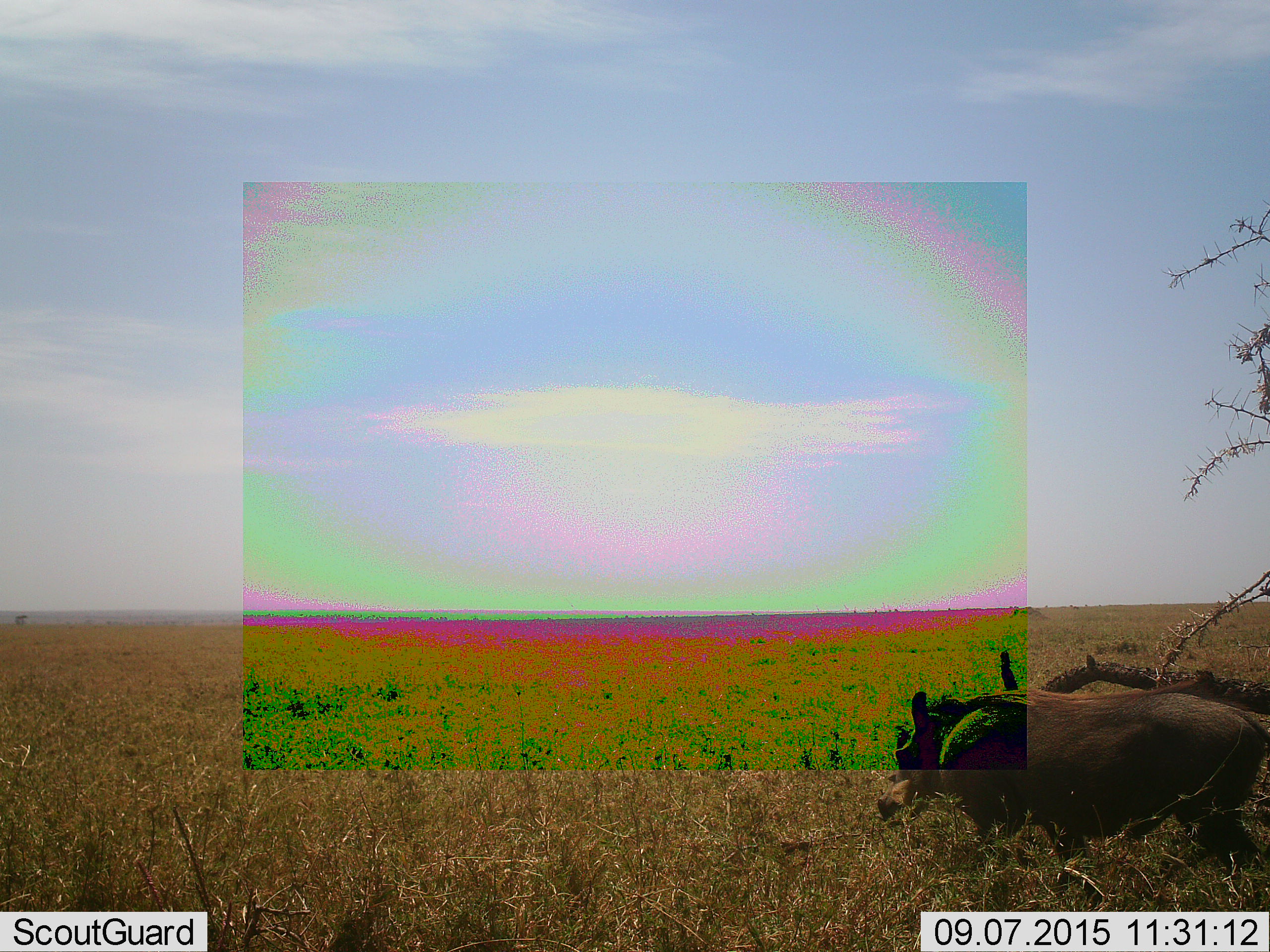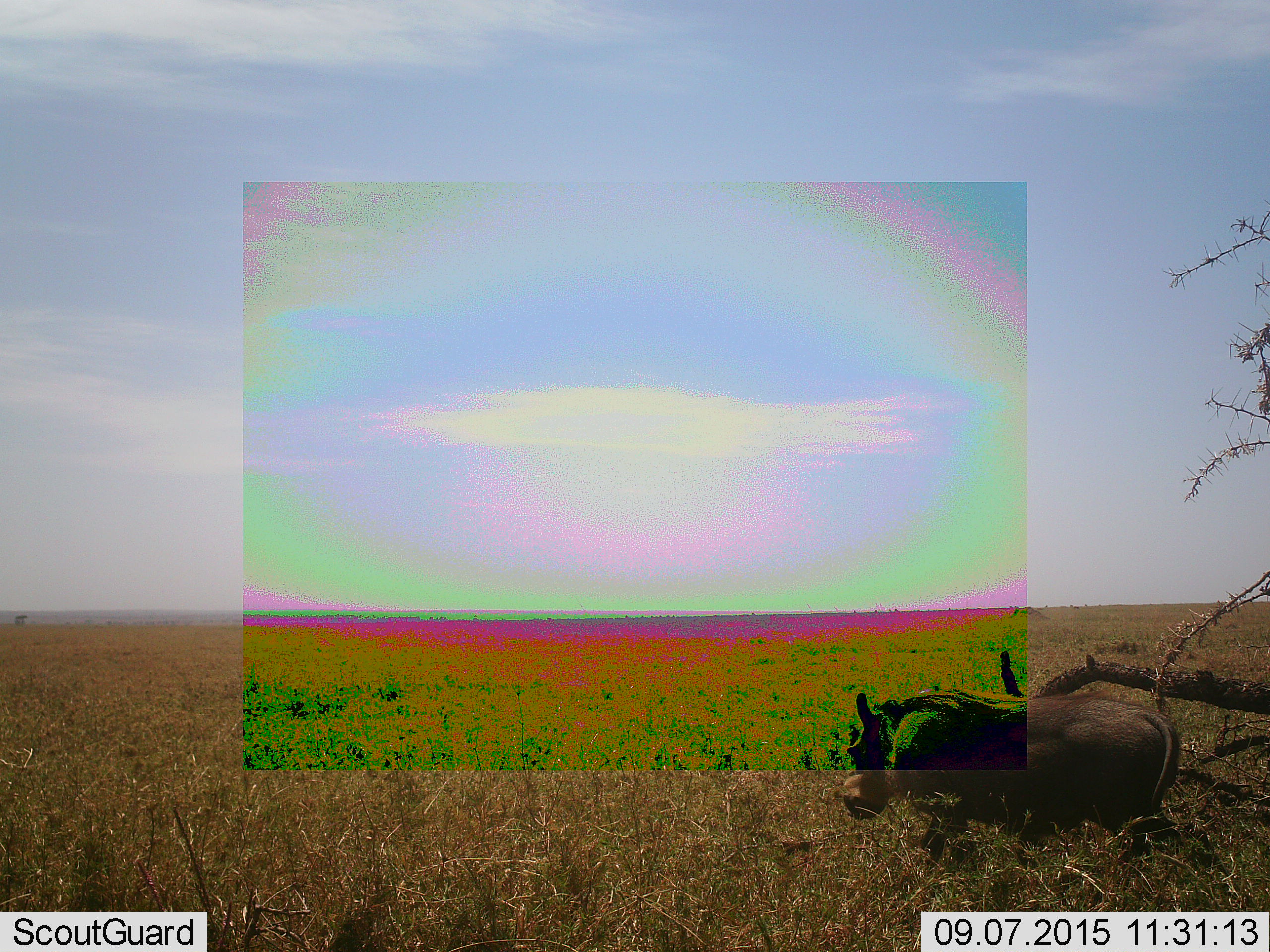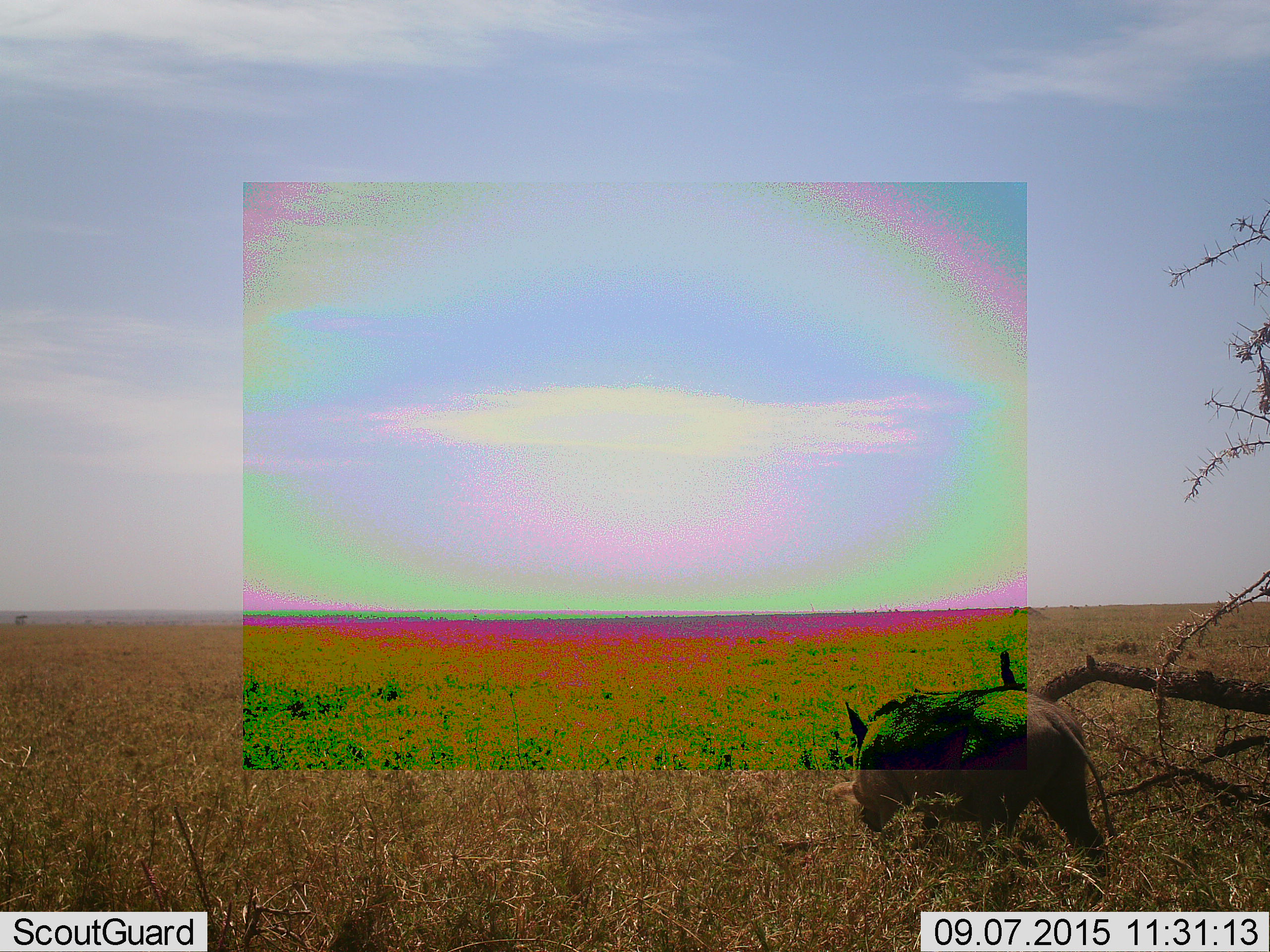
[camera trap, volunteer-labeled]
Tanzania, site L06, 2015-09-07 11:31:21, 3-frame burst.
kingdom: Animalia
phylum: Chordata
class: Mammalia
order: Artiodactyla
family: Suidae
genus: Phacochoerus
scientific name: Phacochoerus africanus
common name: warthog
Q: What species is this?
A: Warthog (Phacochoerus africanus).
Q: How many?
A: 1.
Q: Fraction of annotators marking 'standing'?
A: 20%.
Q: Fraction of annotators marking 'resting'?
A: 0%.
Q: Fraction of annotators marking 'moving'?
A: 90%.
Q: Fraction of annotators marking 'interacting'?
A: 0%.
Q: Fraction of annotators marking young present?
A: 0%.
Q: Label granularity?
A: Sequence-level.